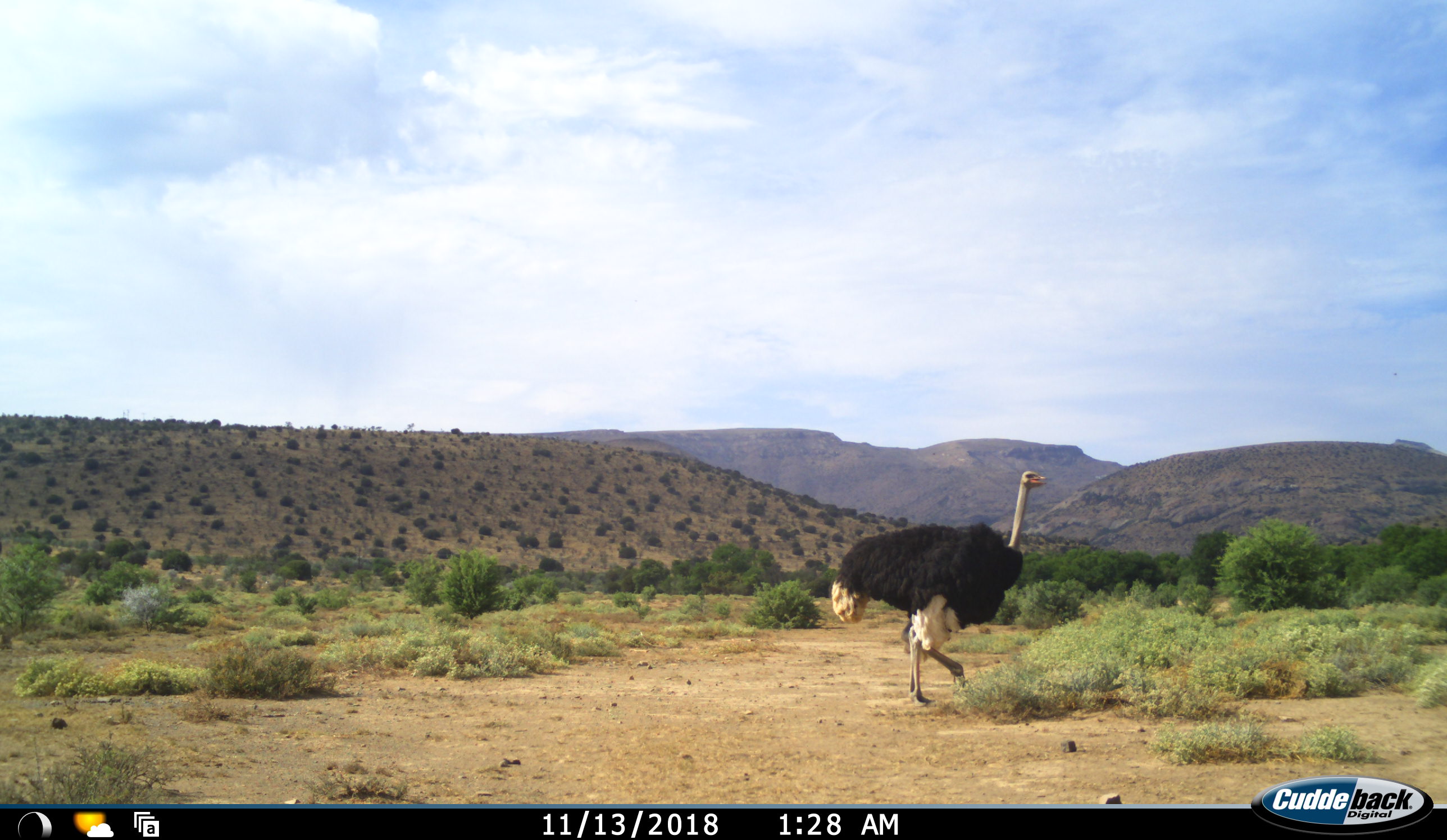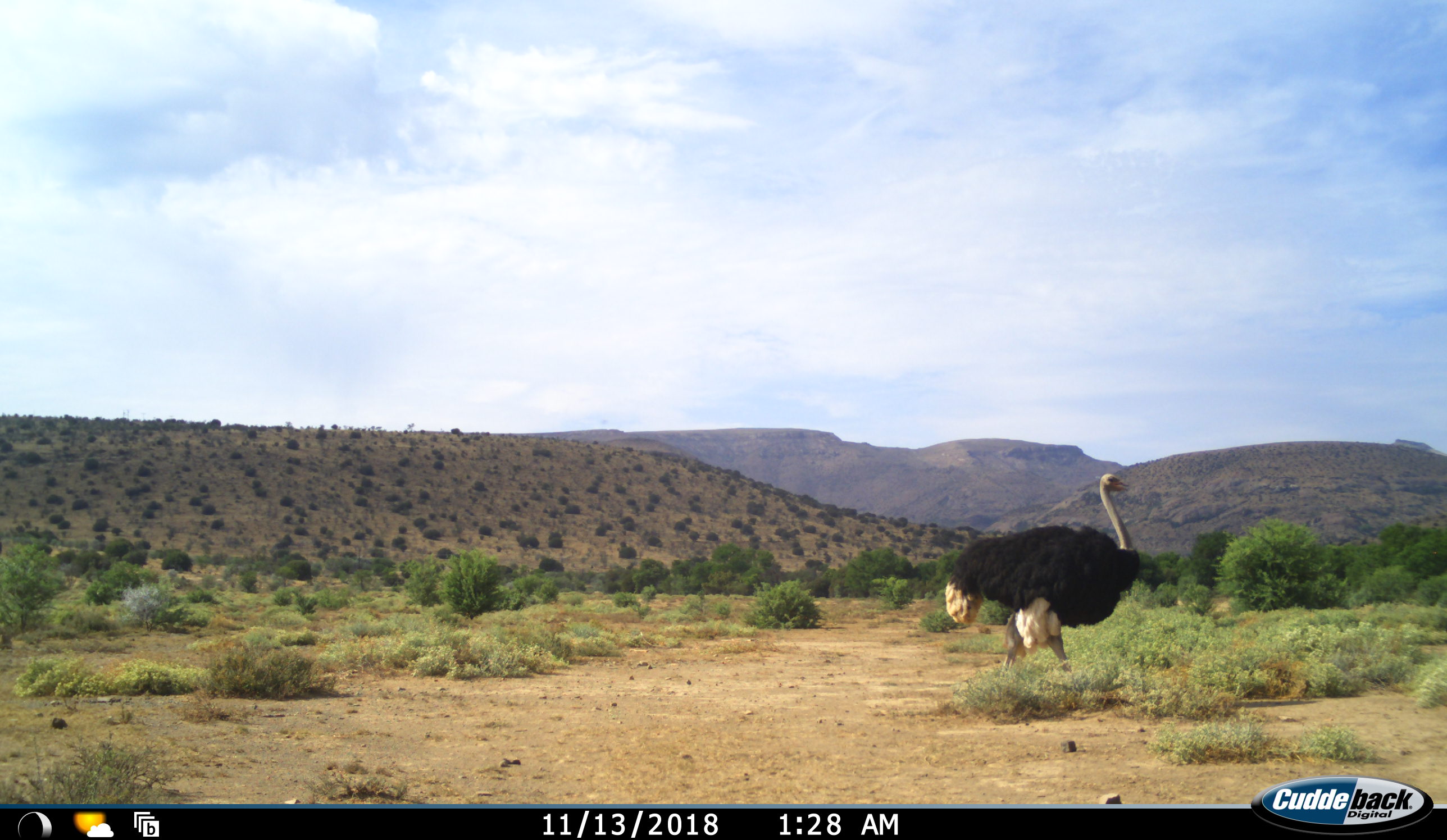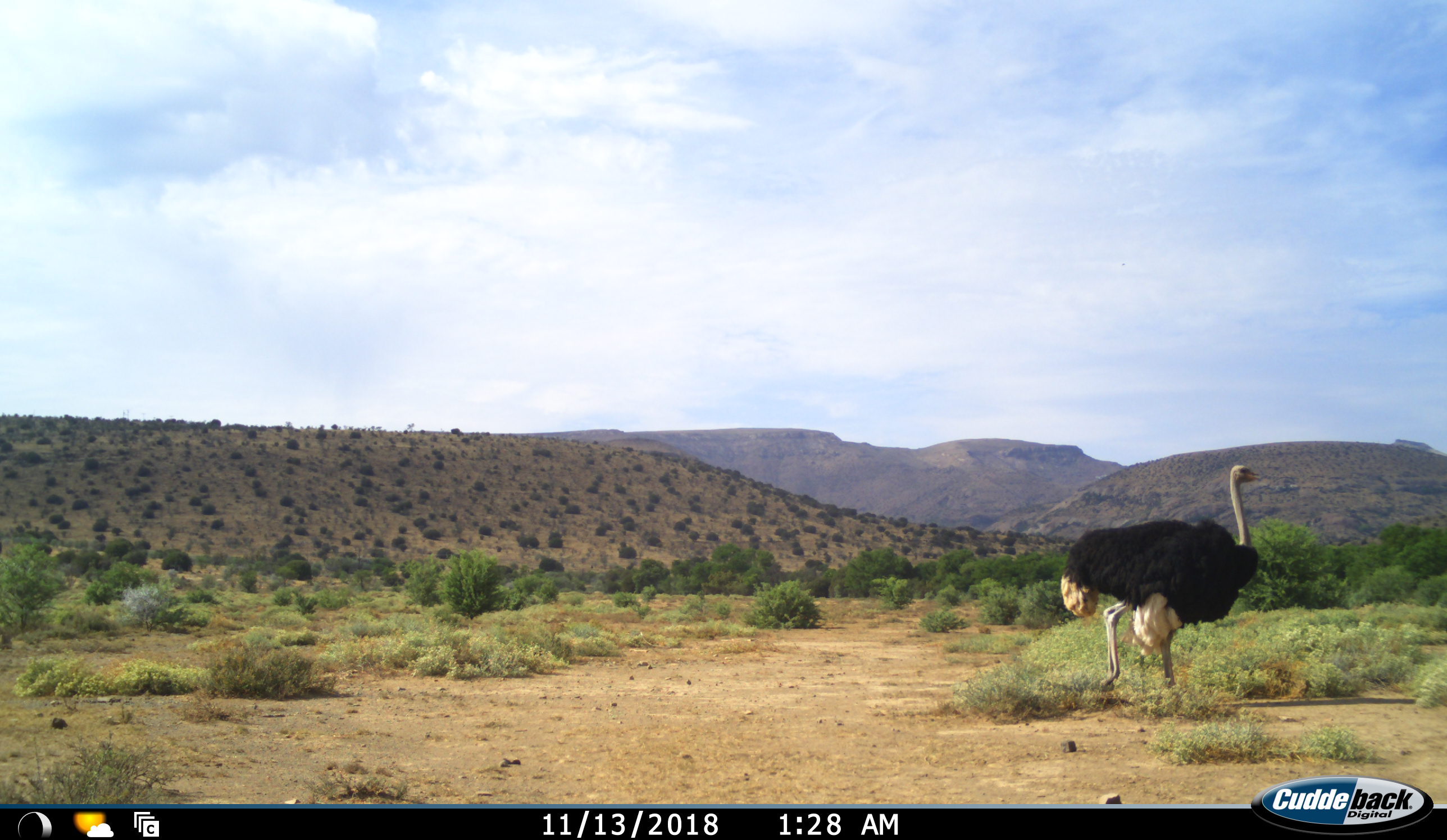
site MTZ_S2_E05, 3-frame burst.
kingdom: Animalia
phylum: Chordata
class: Aves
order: Struthioniformes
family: Struthionidae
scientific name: Struthionidae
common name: ostrich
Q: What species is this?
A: Ostrich (Struthionidae).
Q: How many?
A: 1.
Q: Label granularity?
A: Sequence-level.